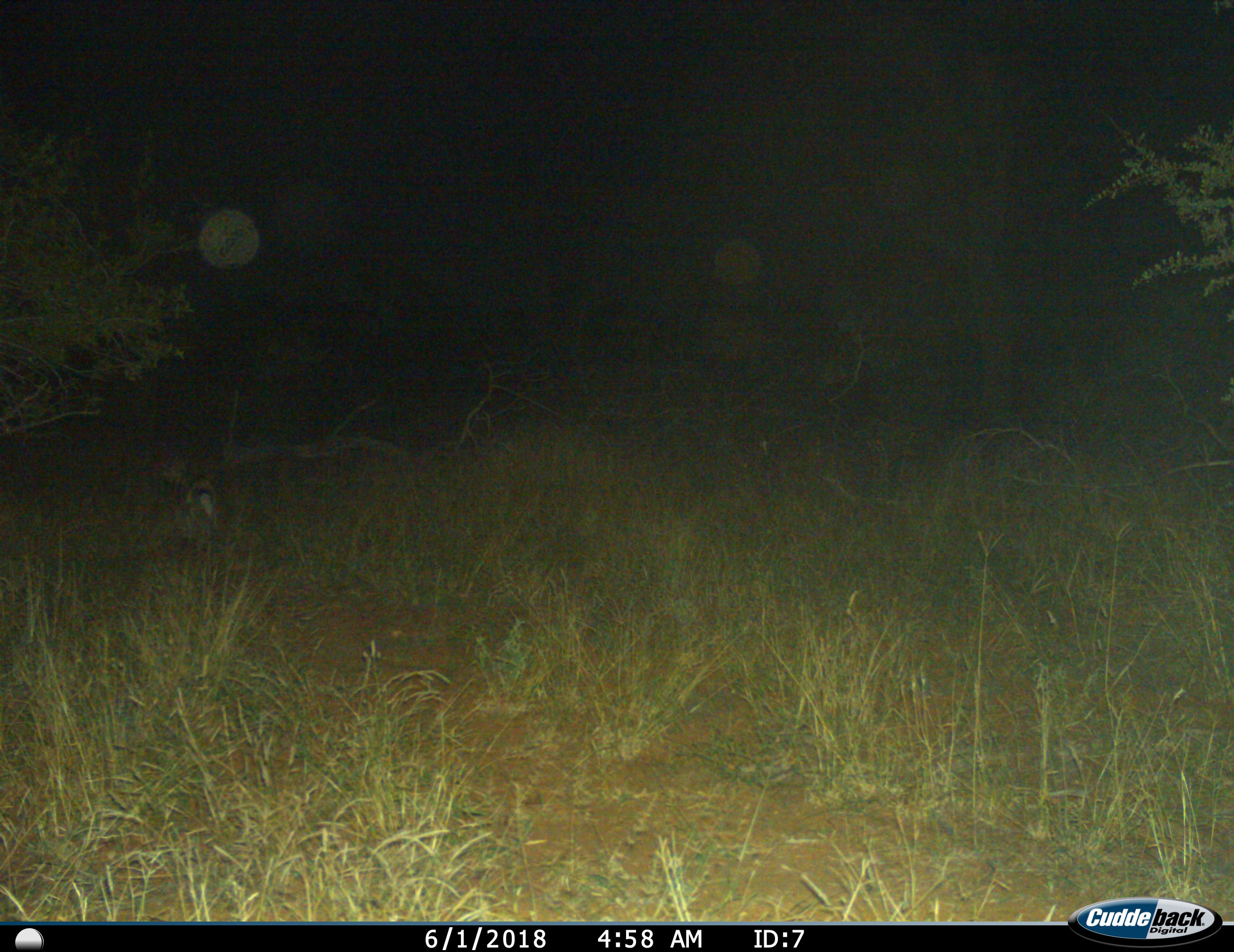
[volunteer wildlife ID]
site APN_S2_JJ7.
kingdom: Animalia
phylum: Chordata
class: Mammalia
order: Carnivora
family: Canidae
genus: Lupulella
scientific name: Lupulella adusta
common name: side-striped jackal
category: jackalsidestriped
Jackalsidestriped (side-striped jackal) (Lupulella adusta), count 1. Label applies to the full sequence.